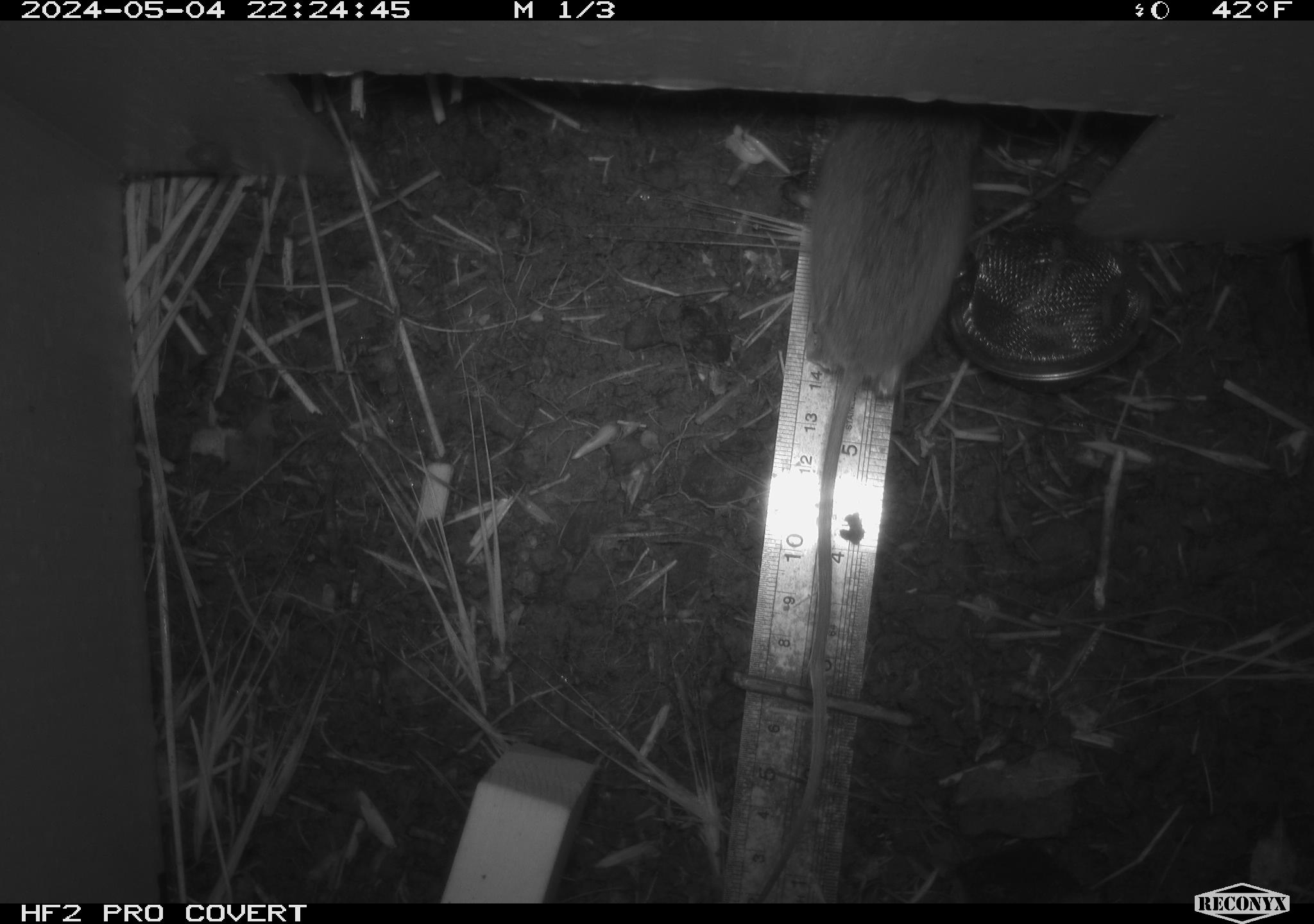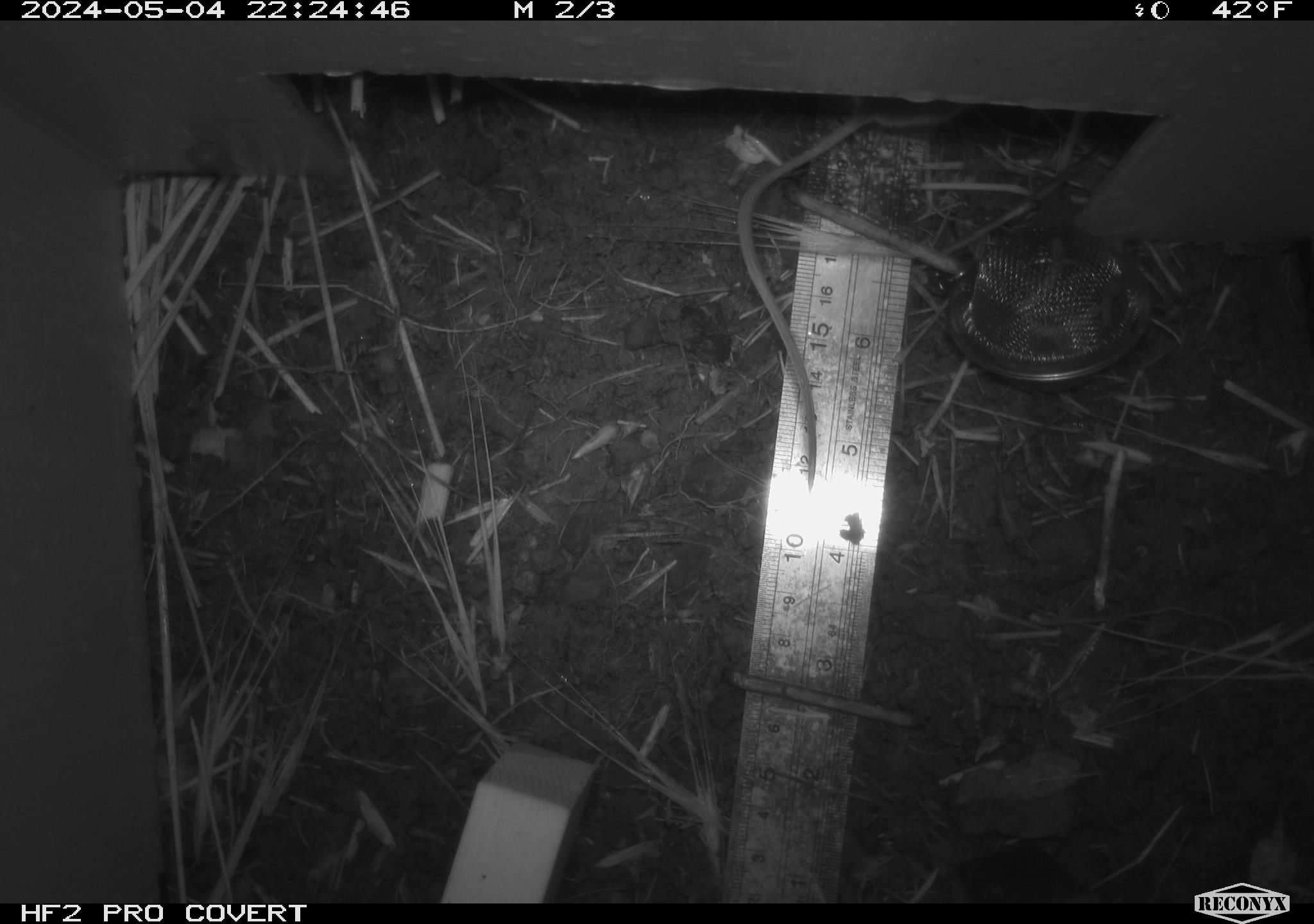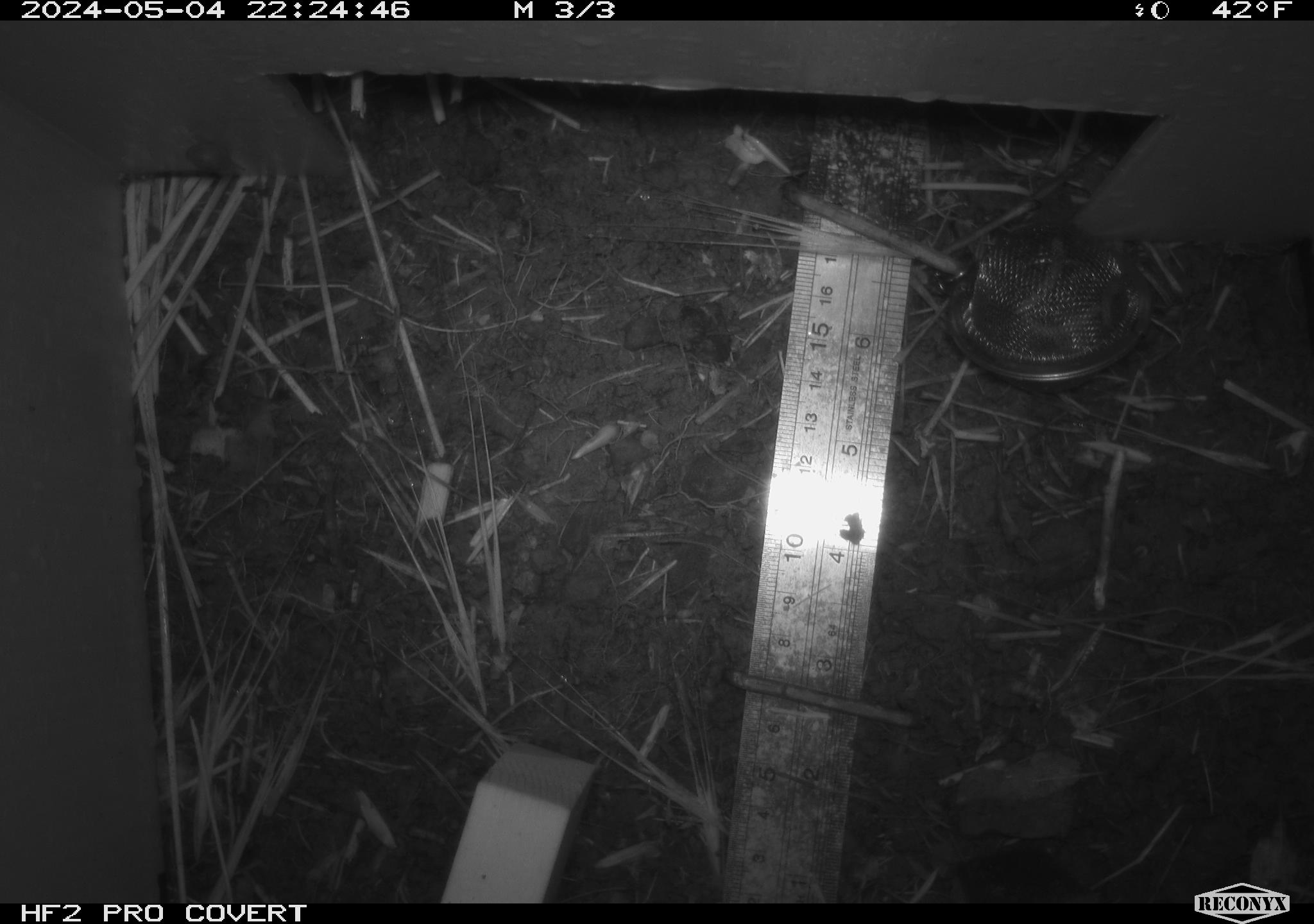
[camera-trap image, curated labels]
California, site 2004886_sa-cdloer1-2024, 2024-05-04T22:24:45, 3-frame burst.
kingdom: Animalia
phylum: Chordata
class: Mammalia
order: Rodentia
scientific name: Rodentia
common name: mouse species